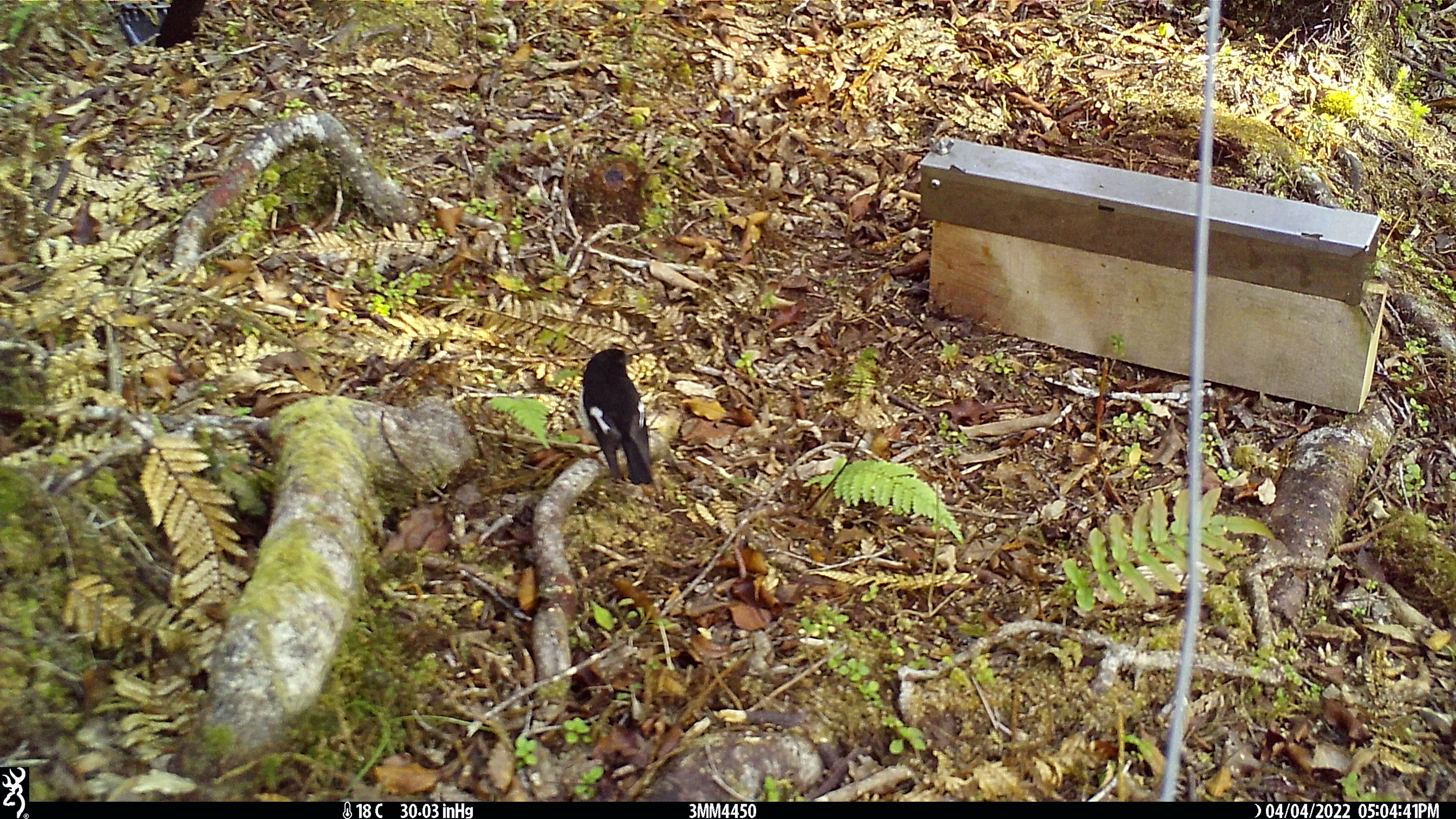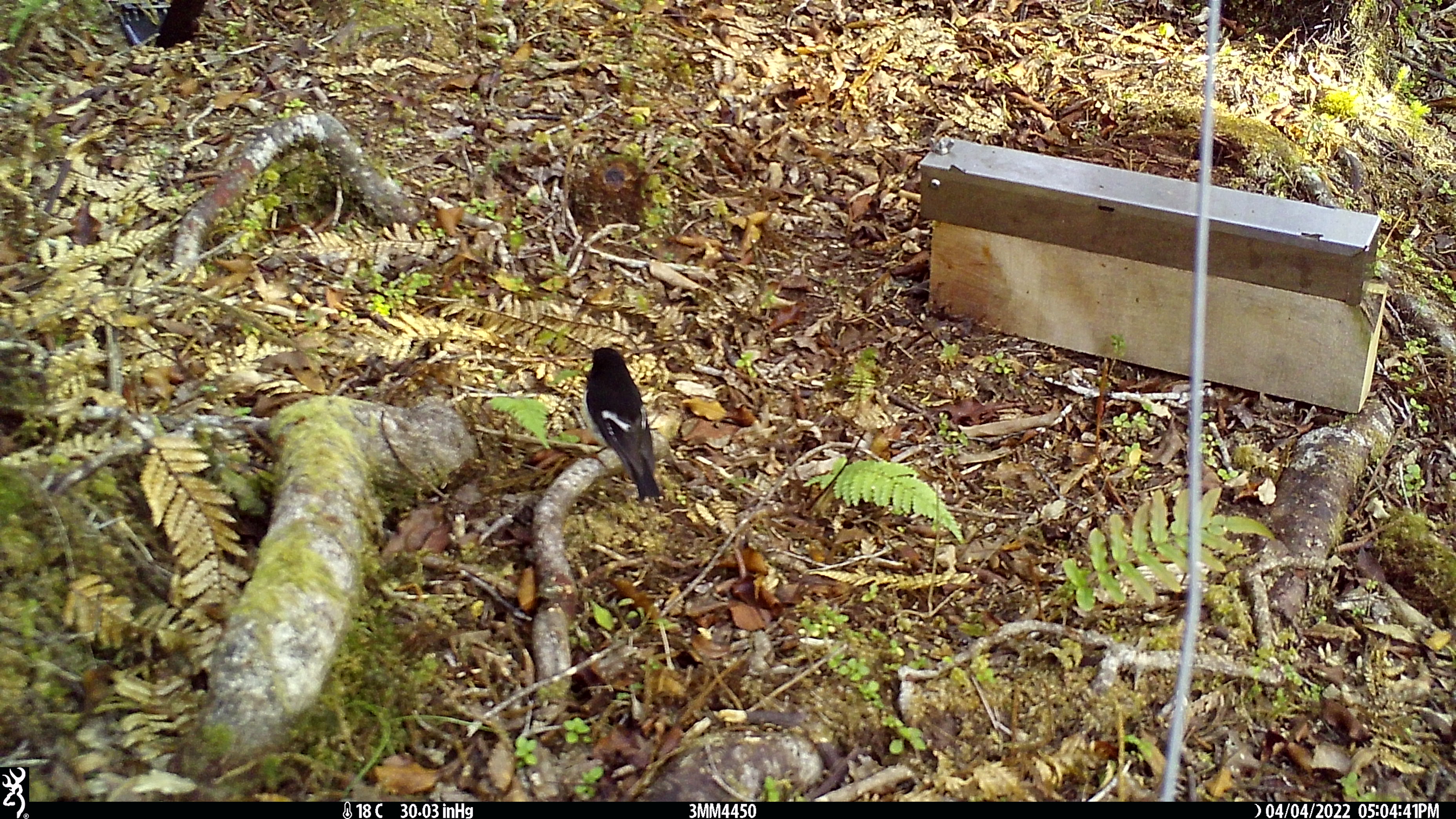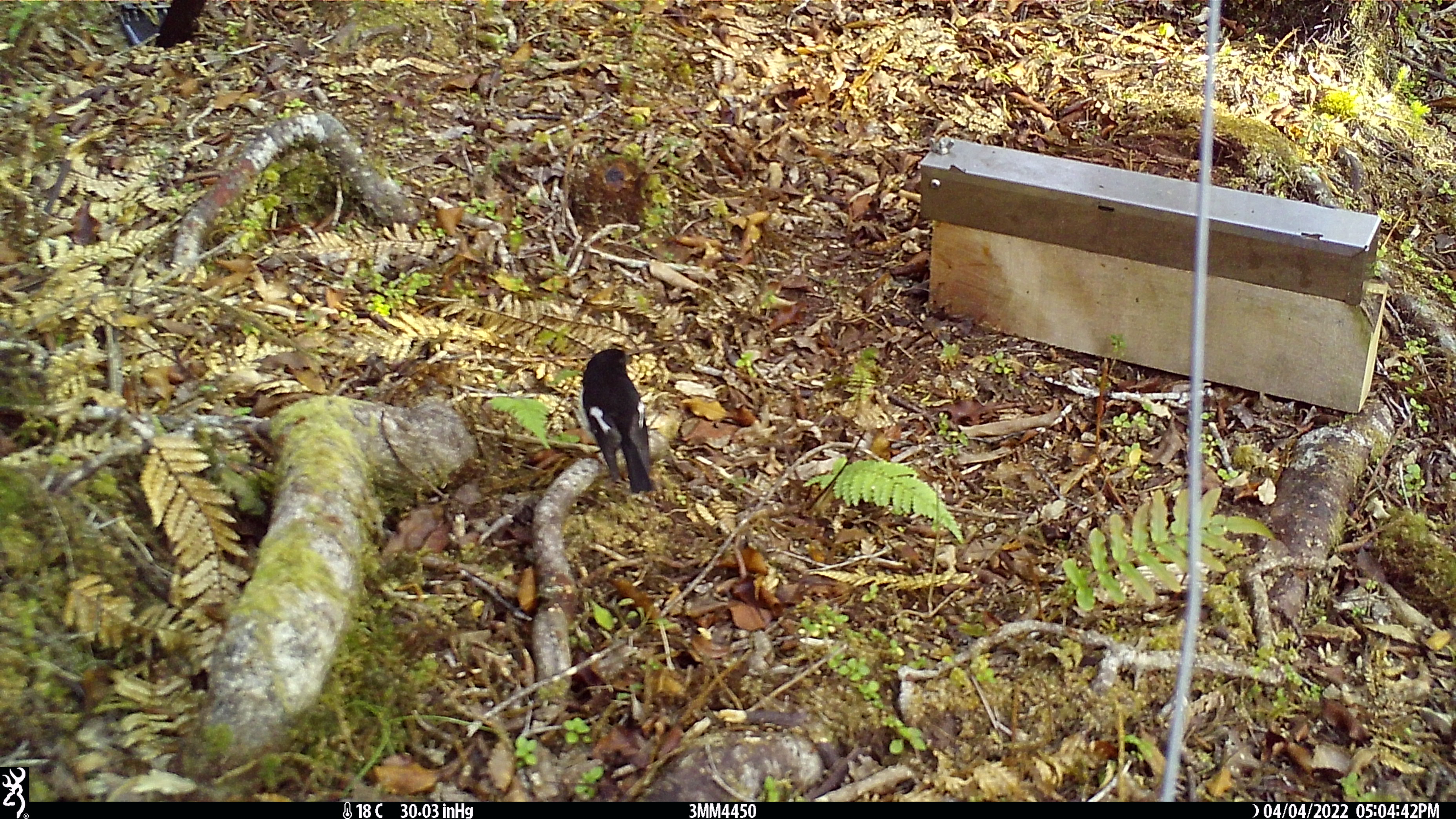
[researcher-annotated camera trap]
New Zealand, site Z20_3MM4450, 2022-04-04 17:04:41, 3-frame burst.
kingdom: Animalia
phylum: Chordata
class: Aves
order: Passeriformes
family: Petroicidae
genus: Petroica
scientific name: Petroica macrocephala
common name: tomtit